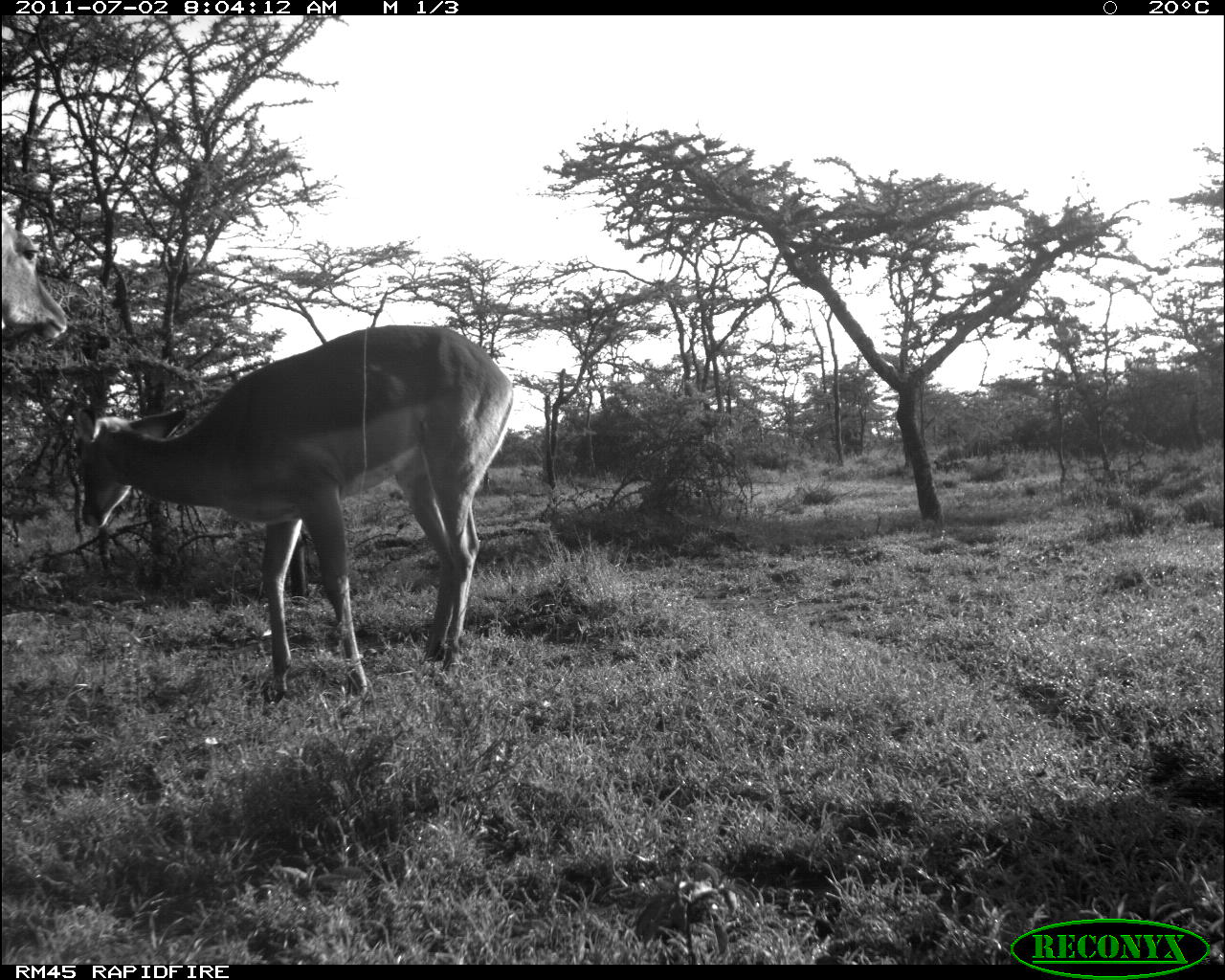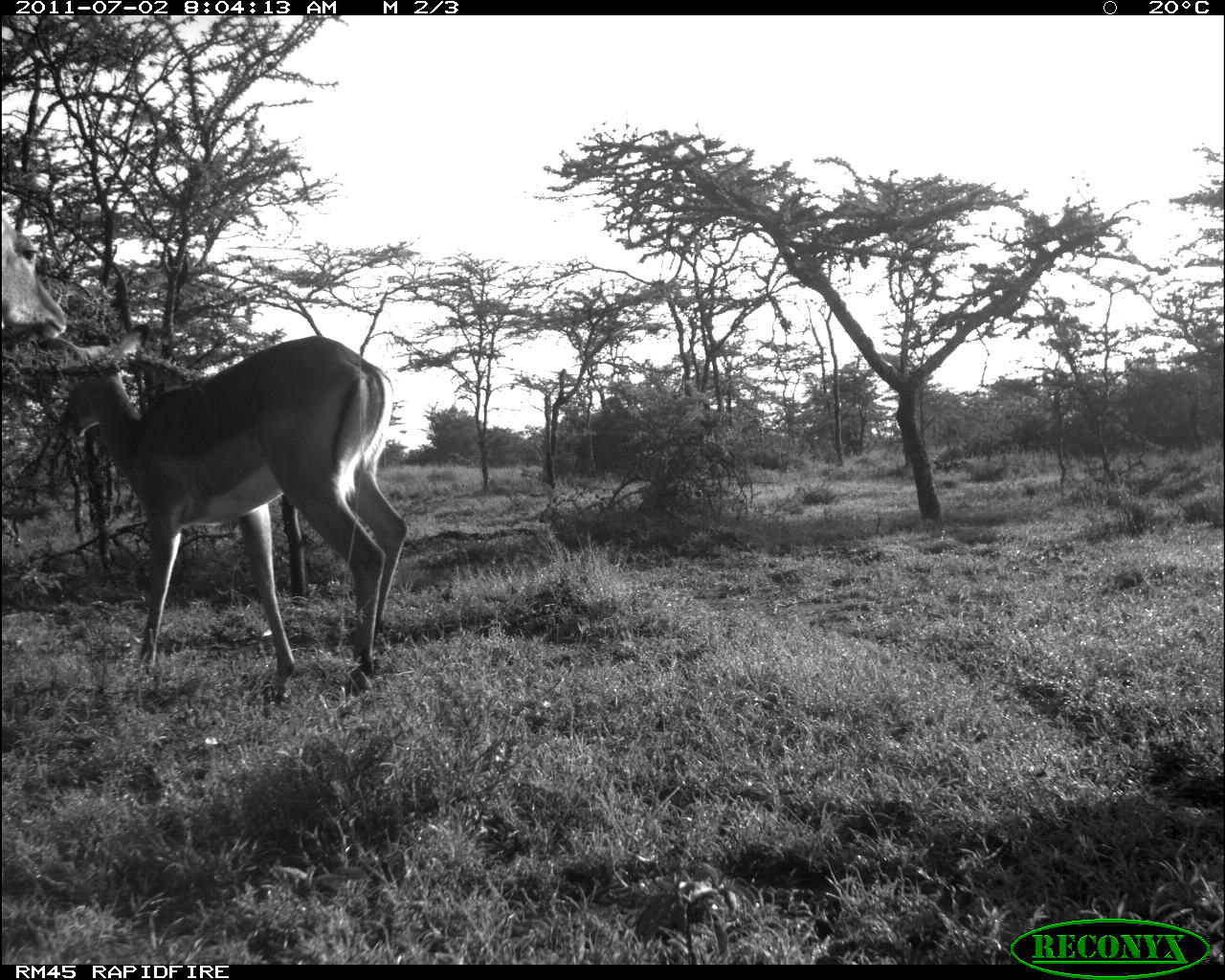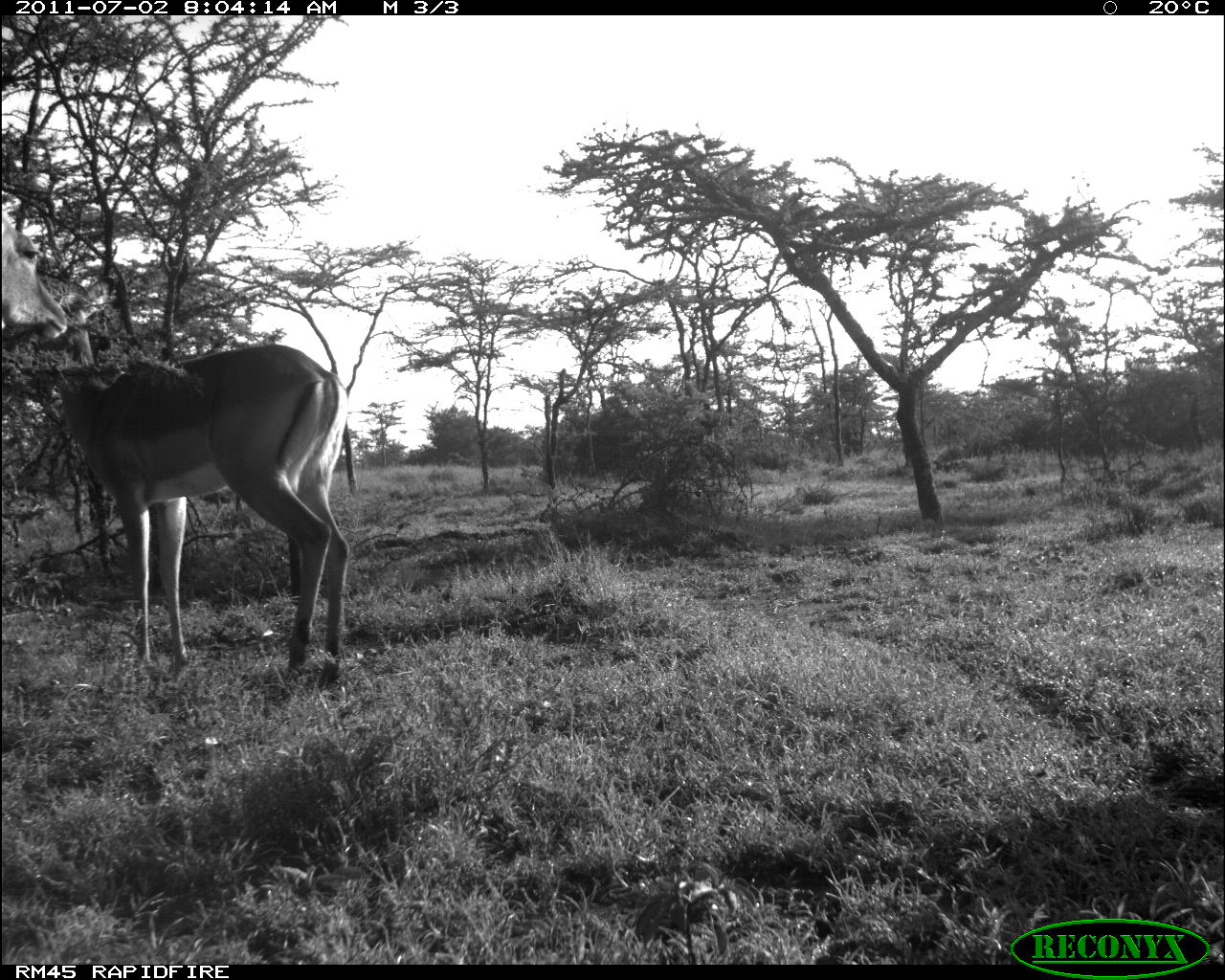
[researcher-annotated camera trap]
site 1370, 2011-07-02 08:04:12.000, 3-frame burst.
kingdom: Animalia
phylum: Chordata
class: Mammalia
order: Artiodactyla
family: Bovidae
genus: Aepyceros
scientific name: Aepyceros melampus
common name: impala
Aepyceros melampus (impala), count 2.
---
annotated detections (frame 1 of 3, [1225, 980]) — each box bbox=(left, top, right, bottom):
aepyceros melampus: bbox=(72, 323, 514, 702); bbox=(1, 203, 69, 346)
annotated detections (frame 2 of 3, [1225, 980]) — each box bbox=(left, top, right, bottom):
aepyceros melampus: bbox=(40, 334, 410, 703); bbox=(0, 207, 68, 343)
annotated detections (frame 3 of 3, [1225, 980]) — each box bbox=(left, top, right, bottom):
aepyceros melampus: bbox=(37, 270, 349, 686); bbox=(2, 208, 67, 339)